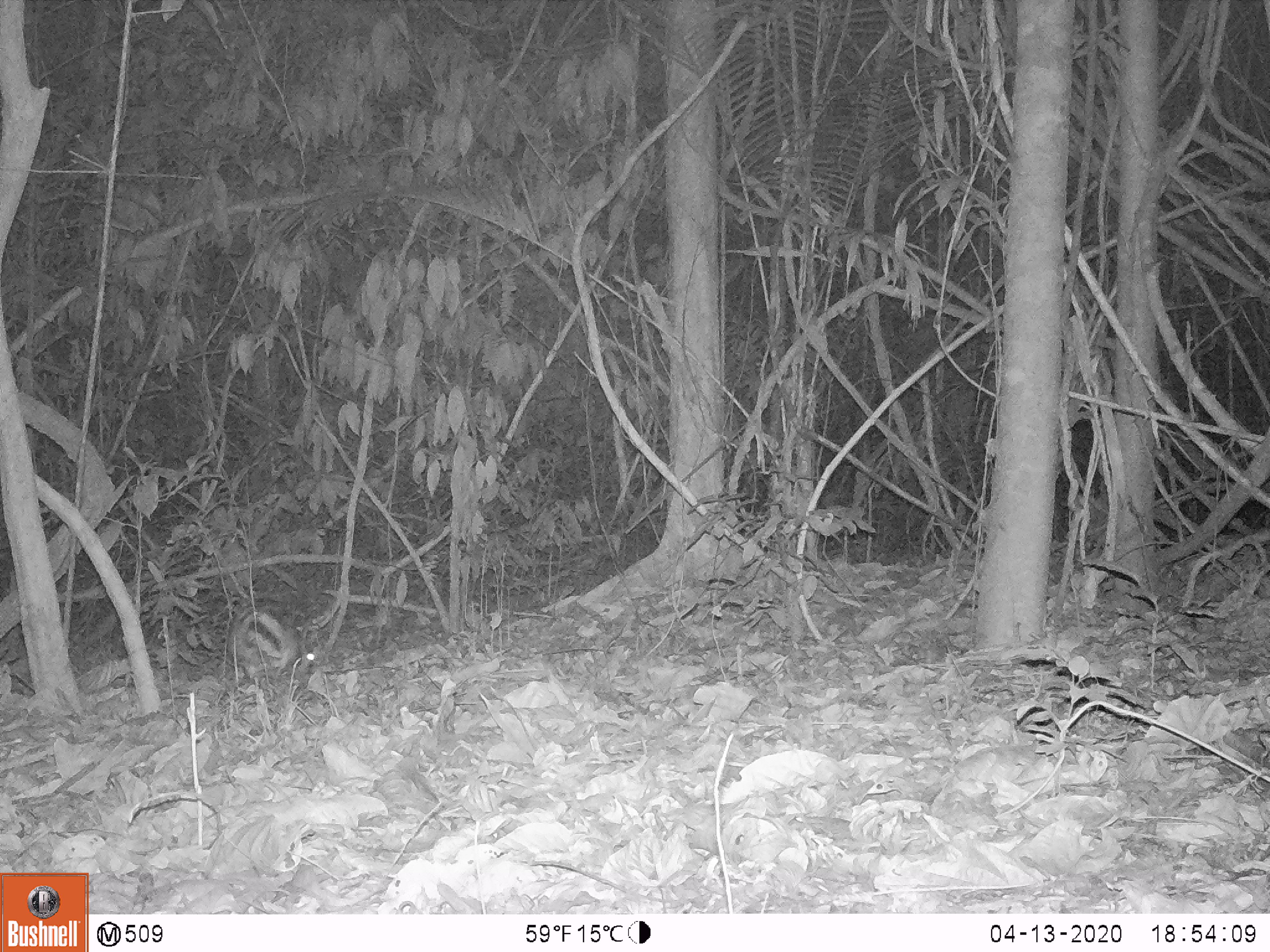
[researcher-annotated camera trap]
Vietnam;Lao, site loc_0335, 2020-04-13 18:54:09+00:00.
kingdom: Animalia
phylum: Chordata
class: Mammalia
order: Lagomorpha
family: Leporidae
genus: Nesolagus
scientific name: Nesolagus timminsi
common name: annamite striped rabbit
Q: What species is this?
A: Annamite striped rabbit (Nesolagus timminsi).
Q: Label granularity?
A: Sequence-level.